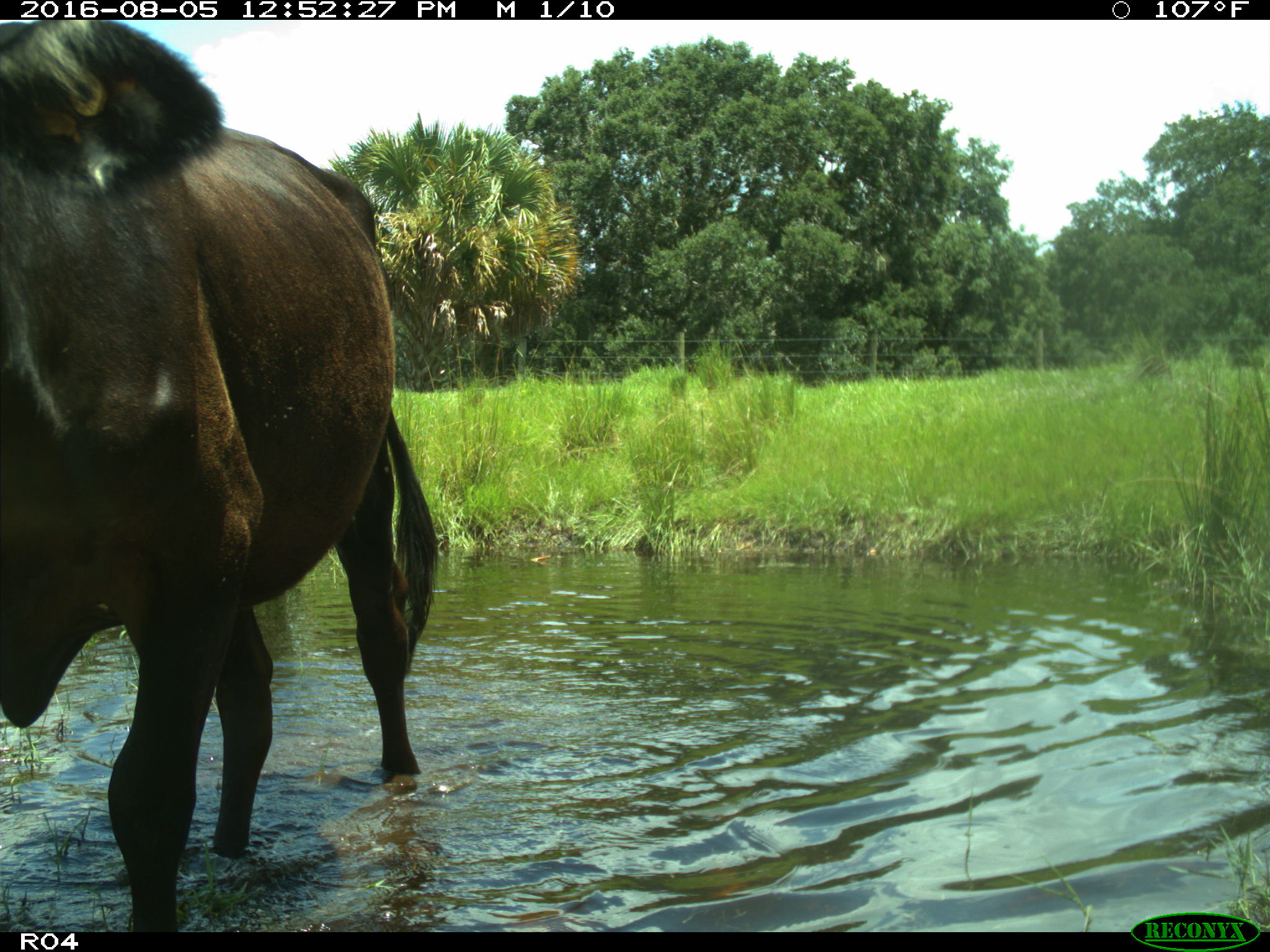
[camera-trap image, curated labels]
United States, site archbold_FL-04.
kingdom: Animalia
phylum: Chordata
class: Mammalia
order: Artiodactyla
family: Bovidae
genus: Bos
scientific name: Bos taurus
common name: domestic cow